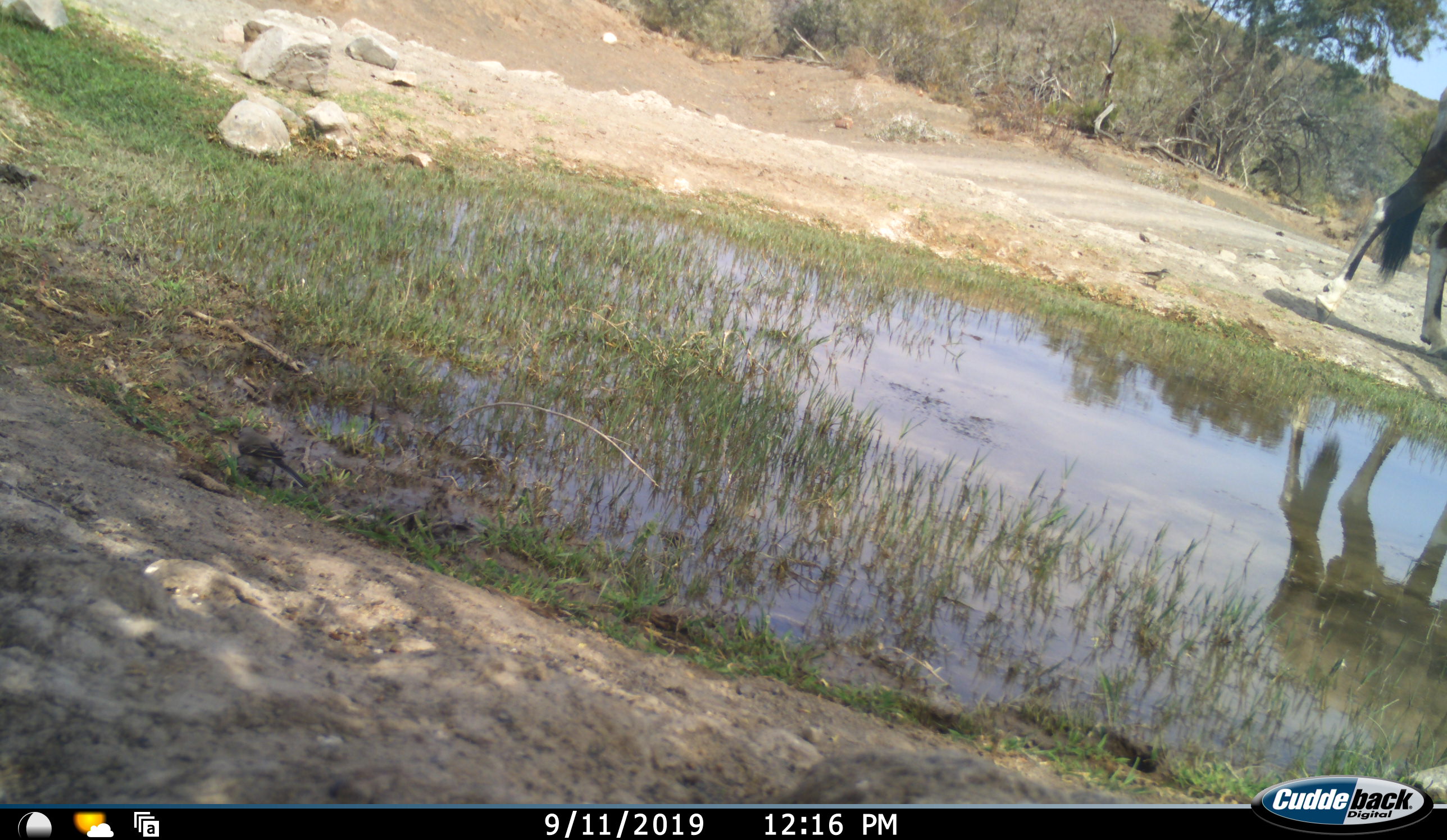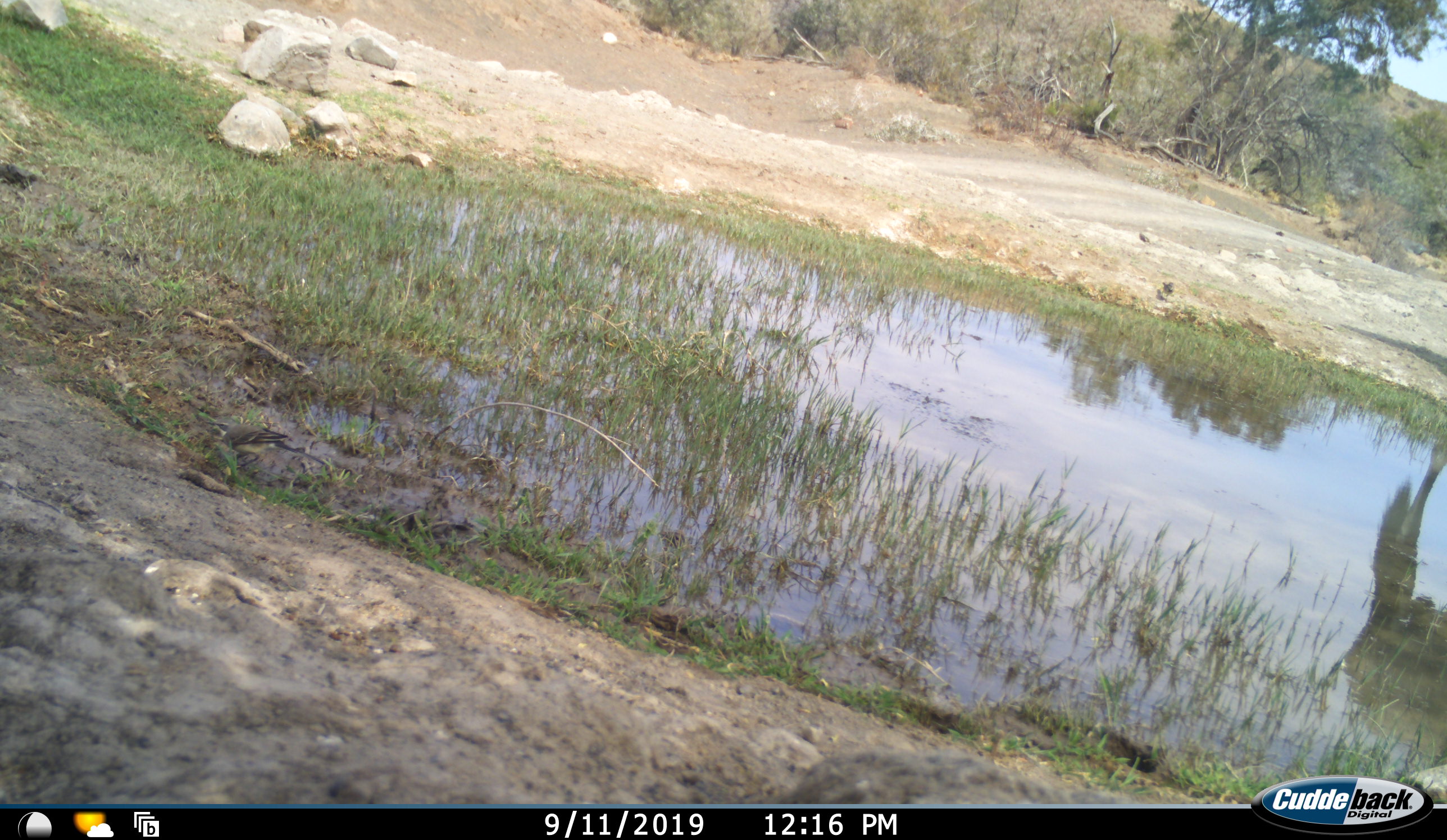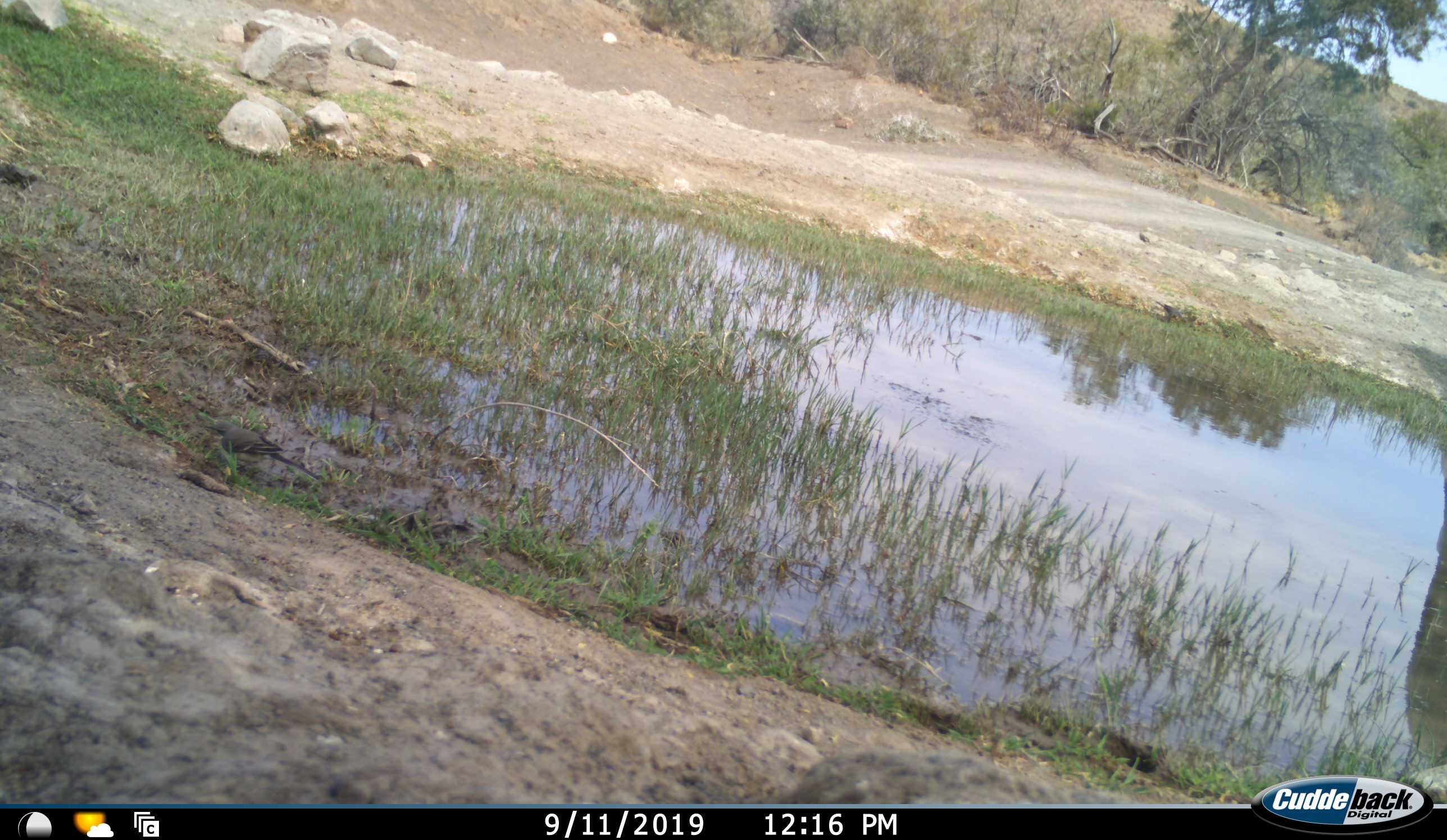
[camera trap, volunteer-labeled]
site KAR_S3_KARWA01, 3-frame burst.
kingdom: Animalia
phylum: Chordata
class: Mammalia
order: Artiodactyla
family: Bovidae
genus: Oryx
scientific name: Oryx gazella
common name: gemsbok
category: oryx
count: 1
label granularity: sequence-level